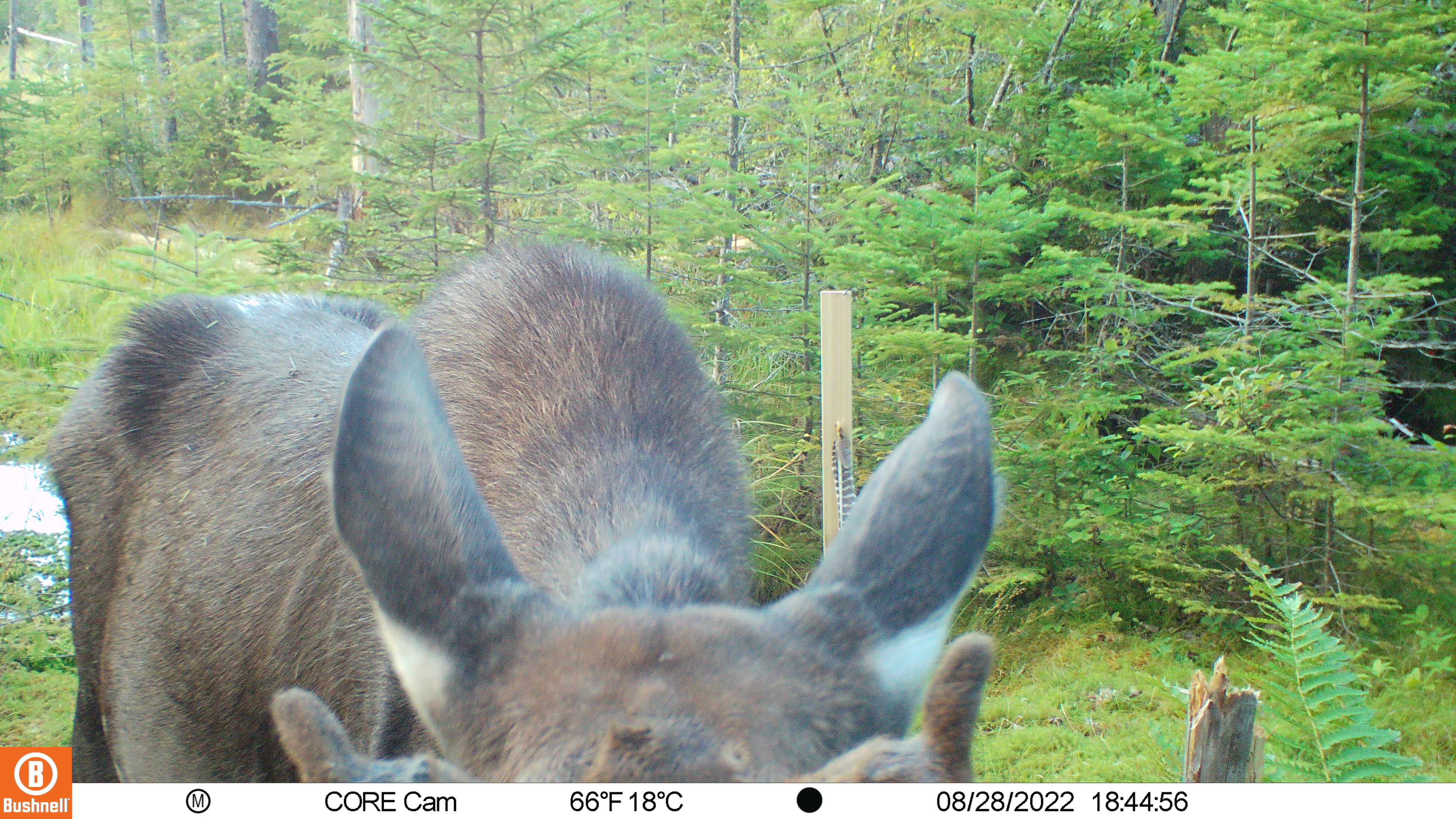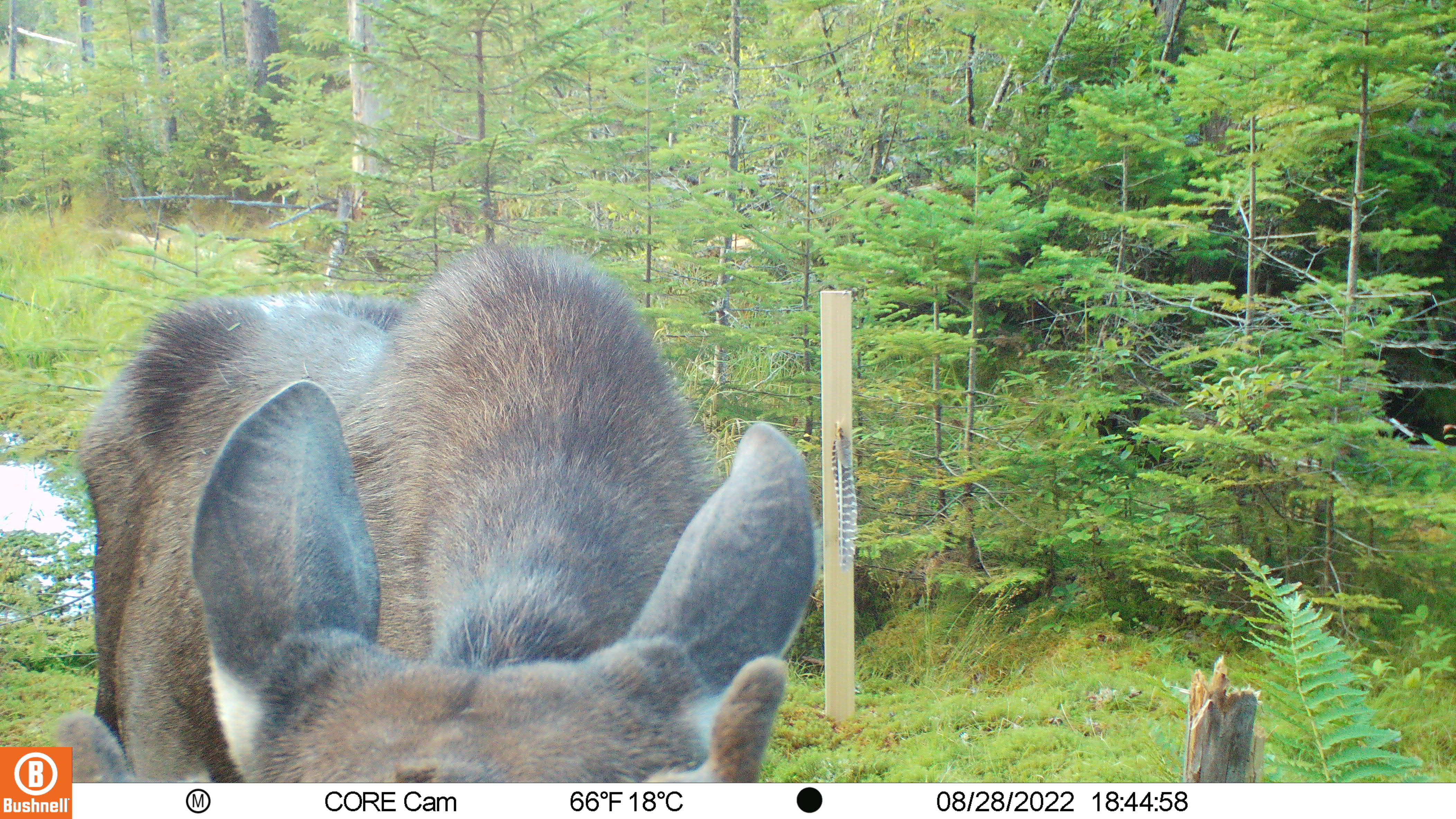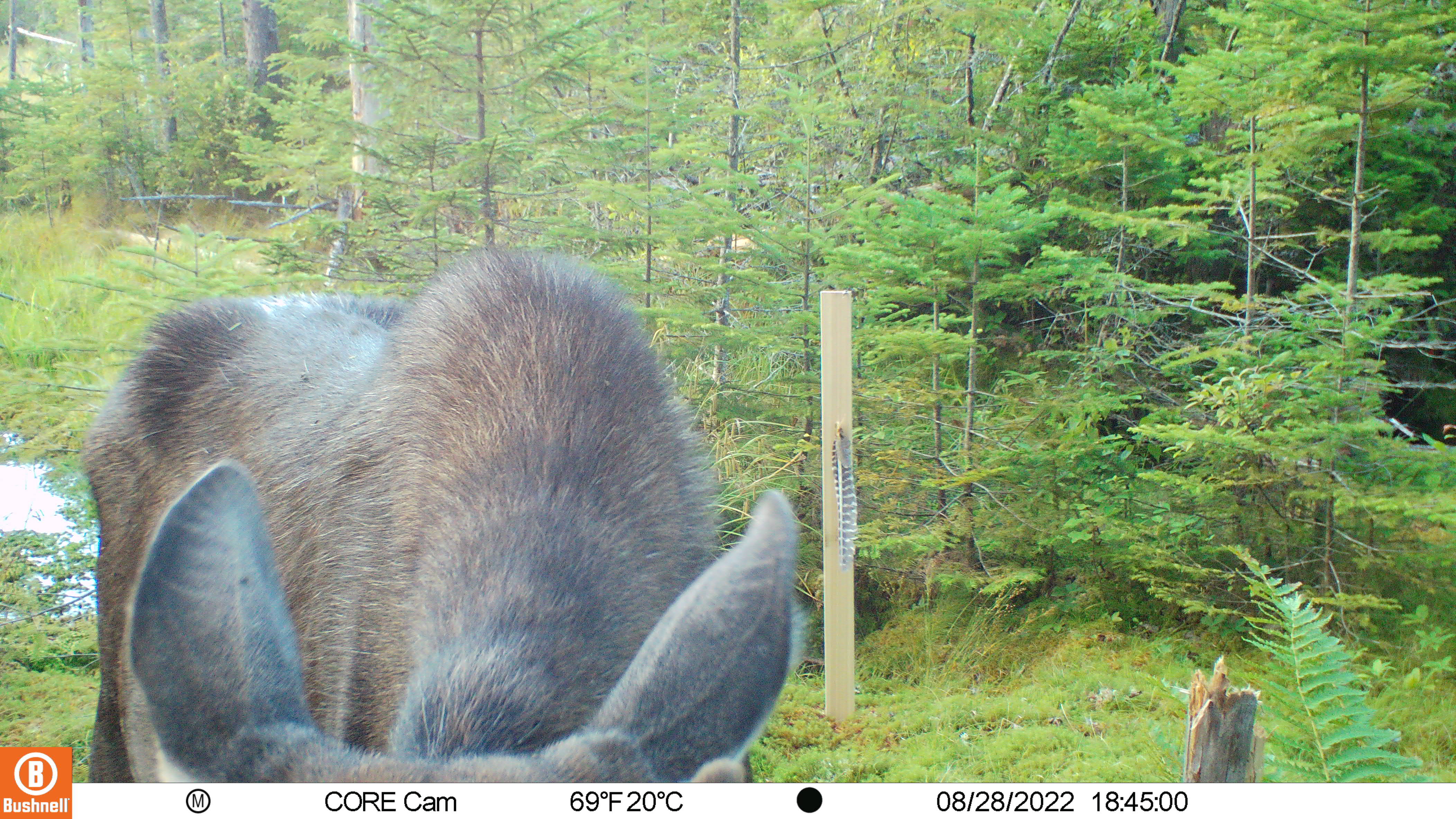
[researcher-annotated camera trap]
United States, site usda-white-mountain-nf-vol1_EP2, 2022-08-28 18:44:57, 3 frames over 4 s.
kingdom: Animalia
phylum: Chordata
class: Mammalia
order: Artiodactyla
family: Cervidae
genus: Alces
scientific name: Alces alces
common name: moose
Moose (Alces alces).